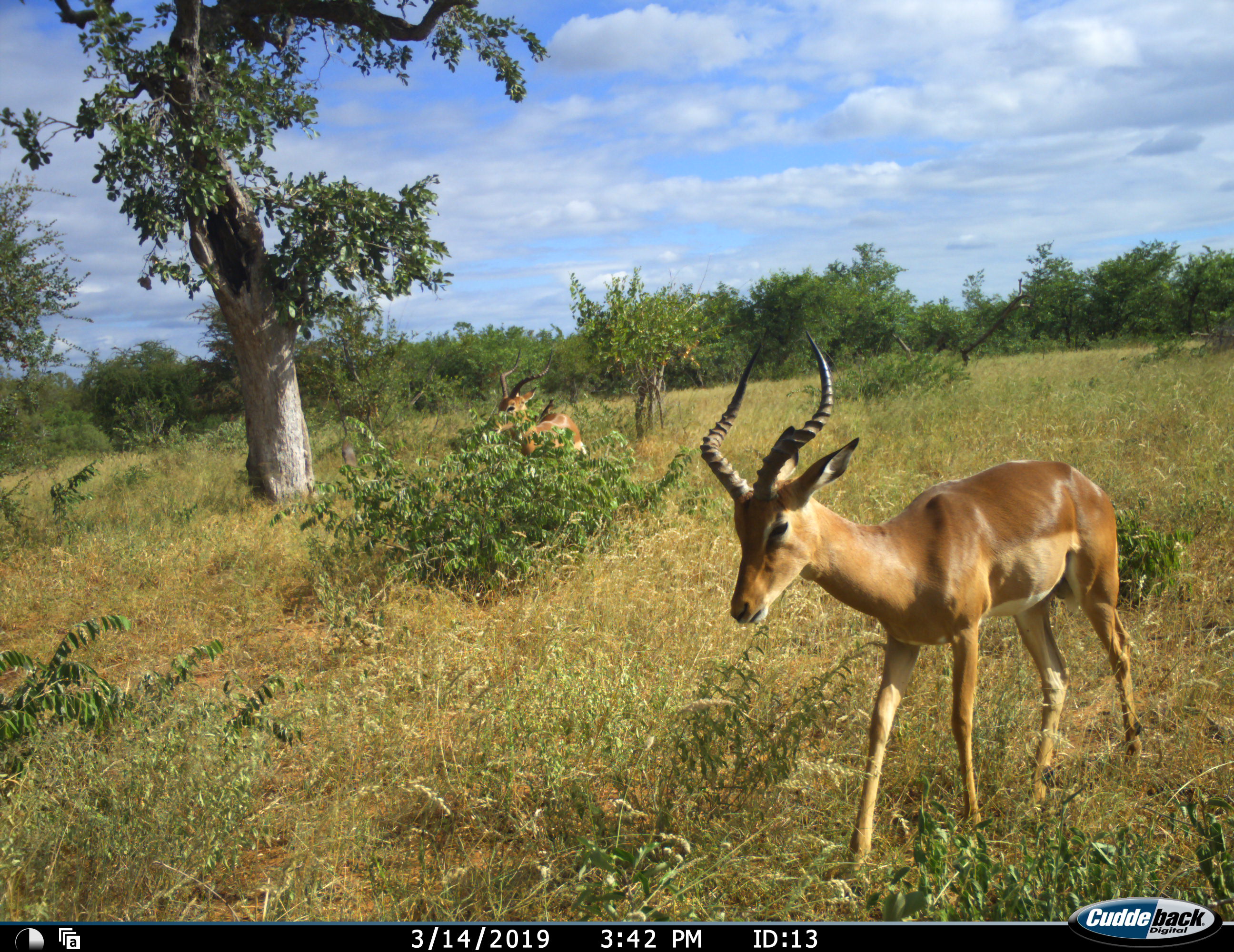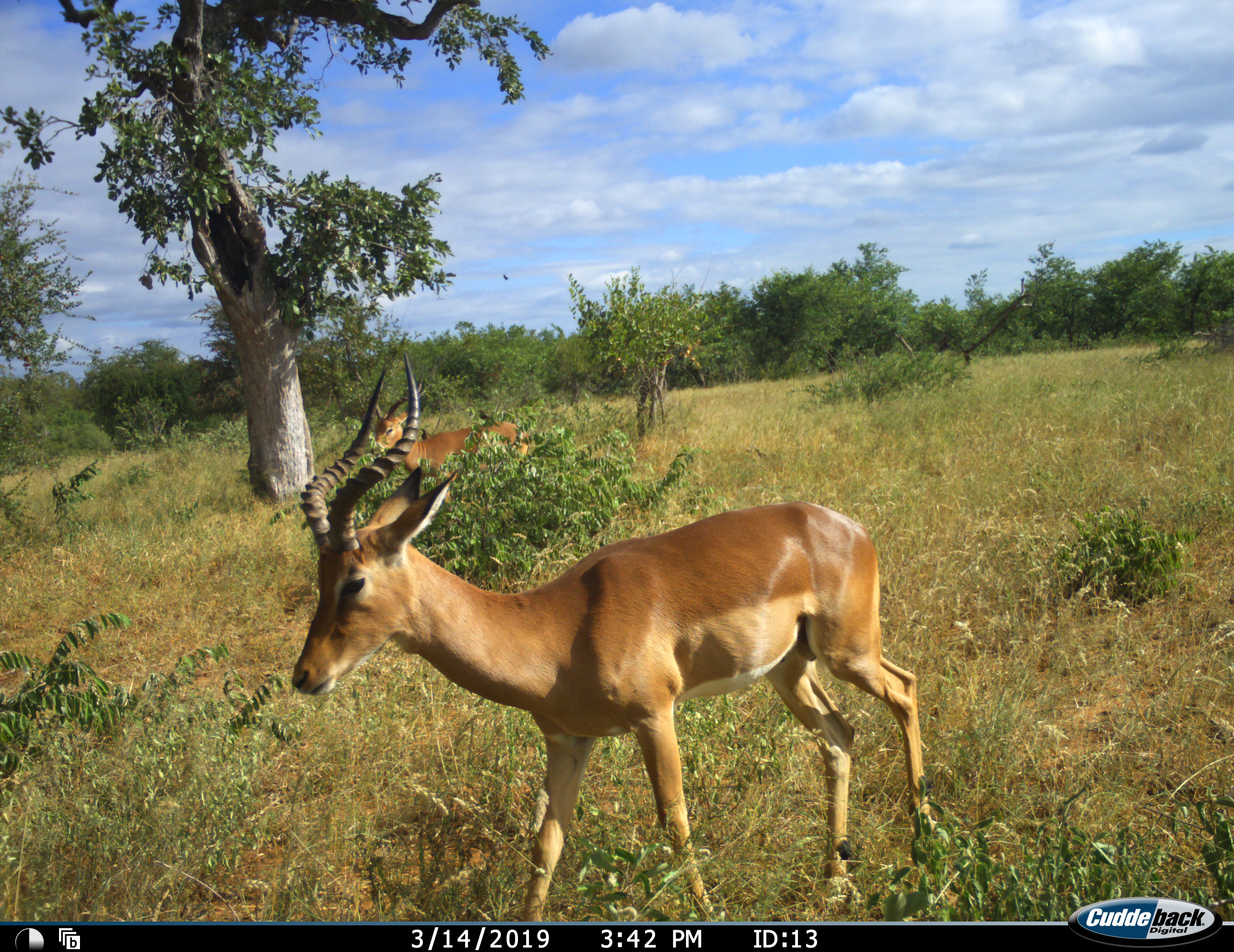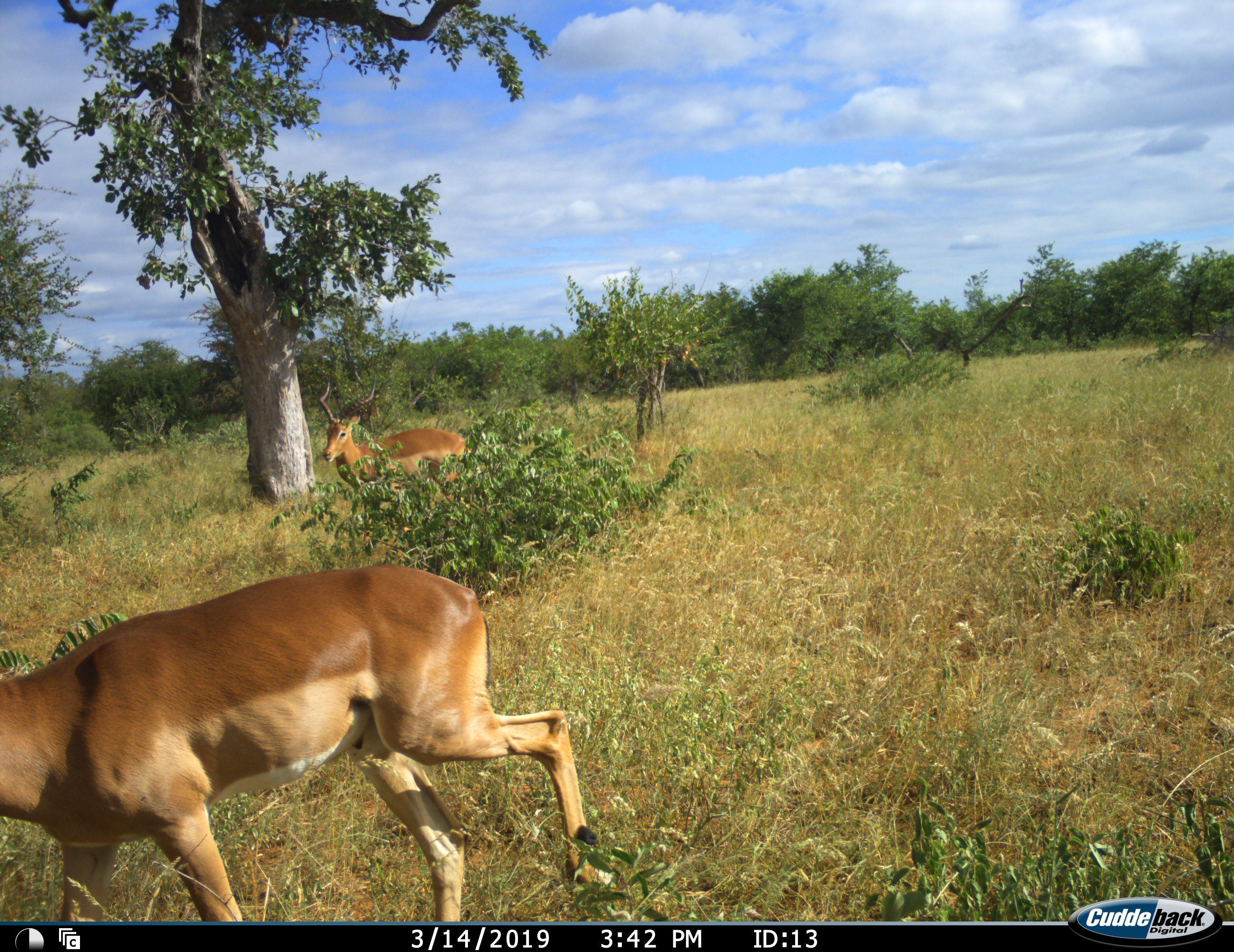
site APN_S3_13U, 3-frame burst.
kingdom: Animalia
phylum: Chordata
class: Mammalia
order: Artiodactyla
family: Bovidae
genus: Aepyceros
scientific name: Aepyceros melampus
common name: impala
Impala (Aepyceros melampus), count 2. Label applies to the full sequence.